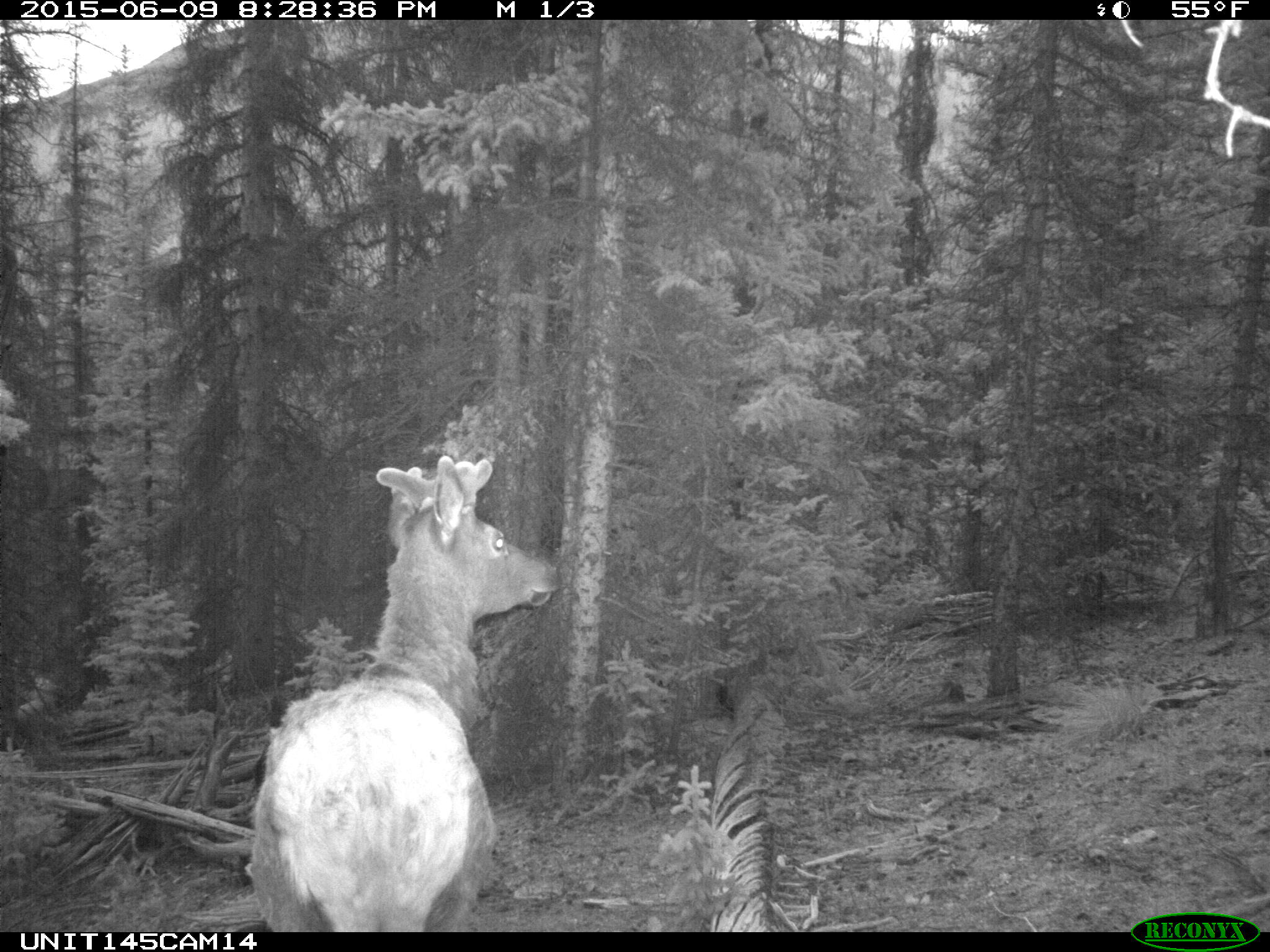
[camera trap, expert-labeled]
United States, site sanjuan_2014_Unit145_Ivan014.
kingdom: Animalia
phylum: Chordata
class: Mammalia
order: Artiodactyla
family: Cervidae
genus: Cervus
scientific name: Cervus elaphus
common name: red deer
Cervus elaphus (red deer).